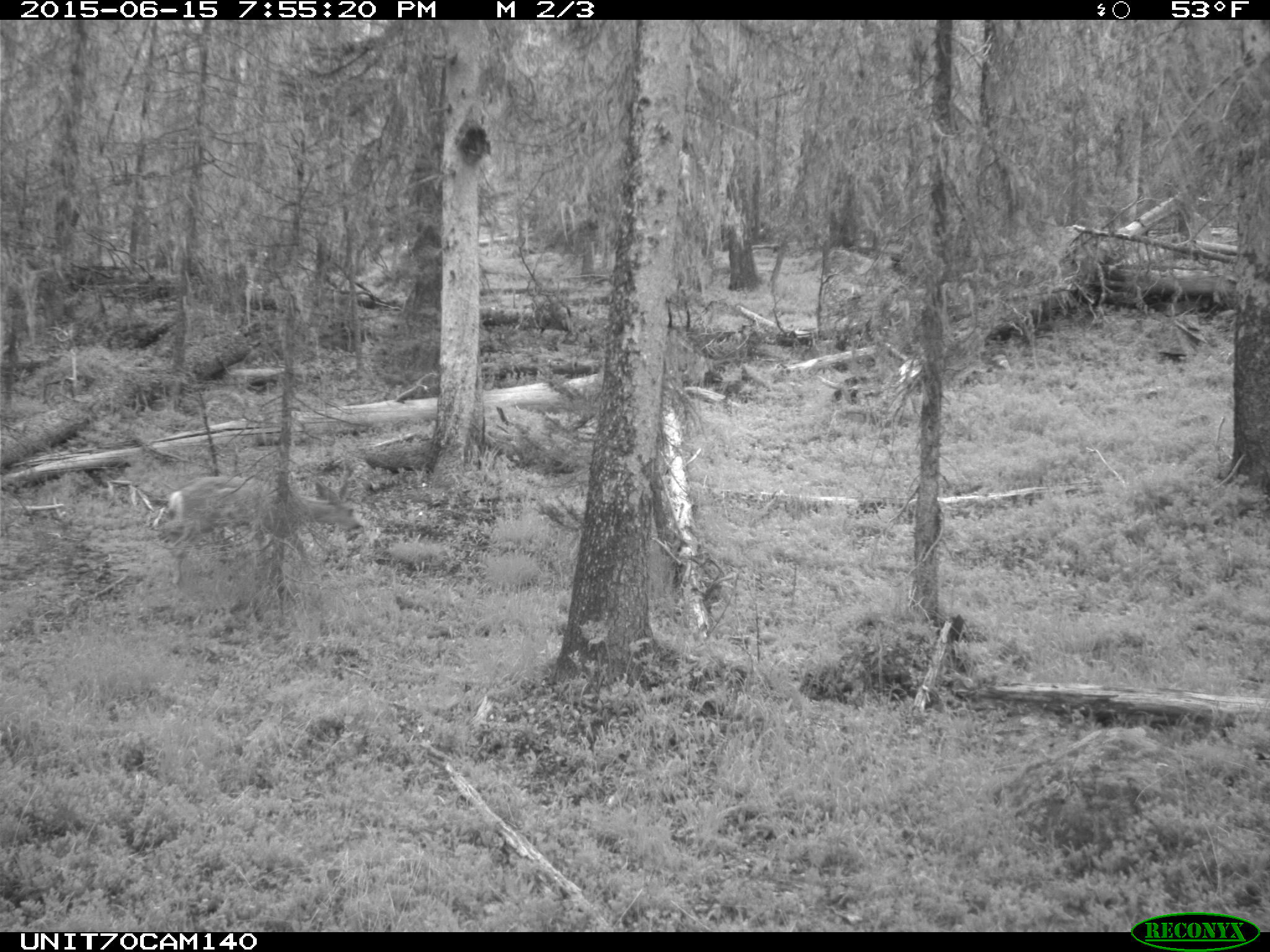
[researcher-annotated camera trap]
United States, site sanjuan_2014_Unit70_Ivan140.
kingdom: Animalia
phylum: Chordata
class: Mammalia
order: Artiodactyla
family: Cervidae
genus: Odocoileus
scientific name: Odocoileus hemionus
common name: mule deer